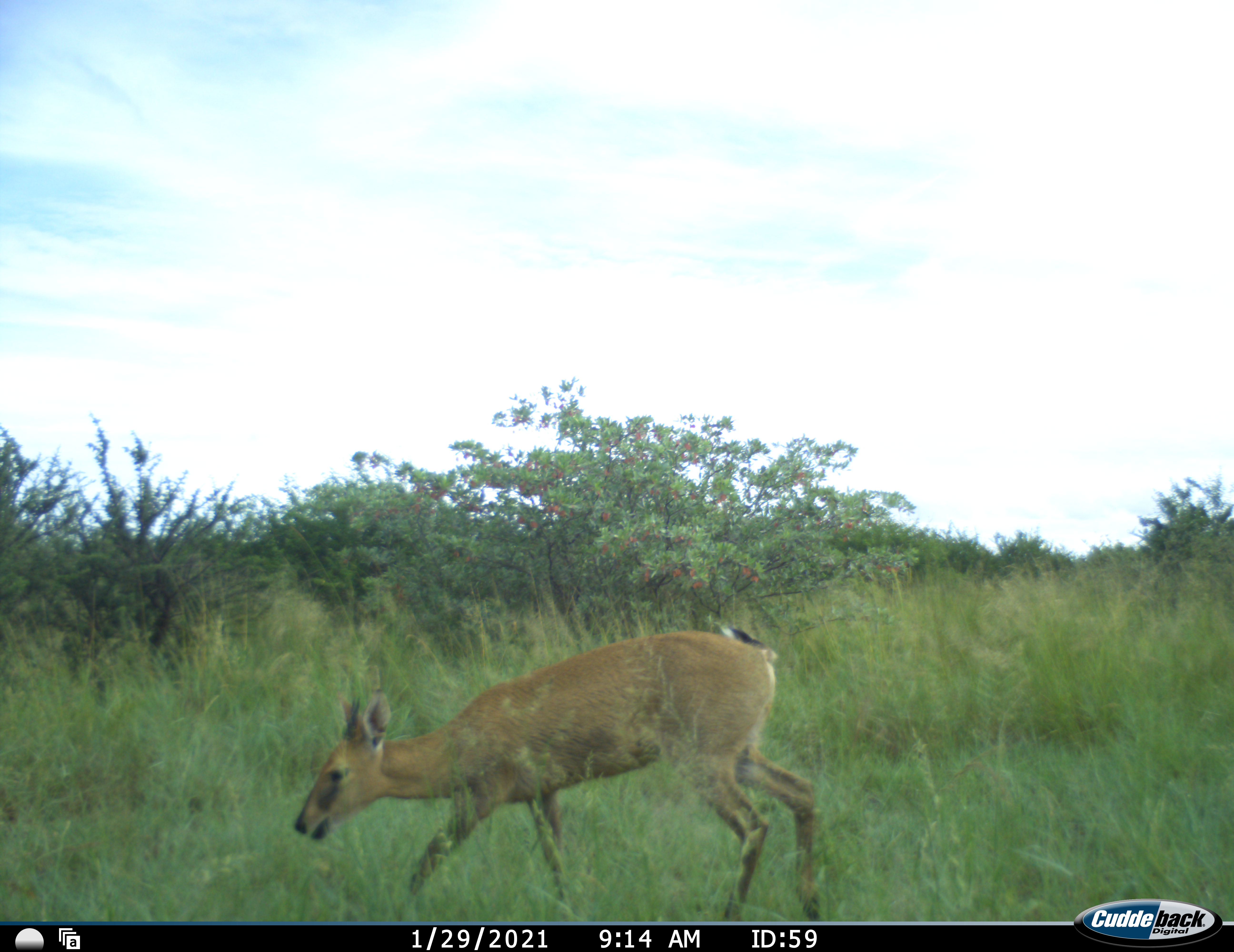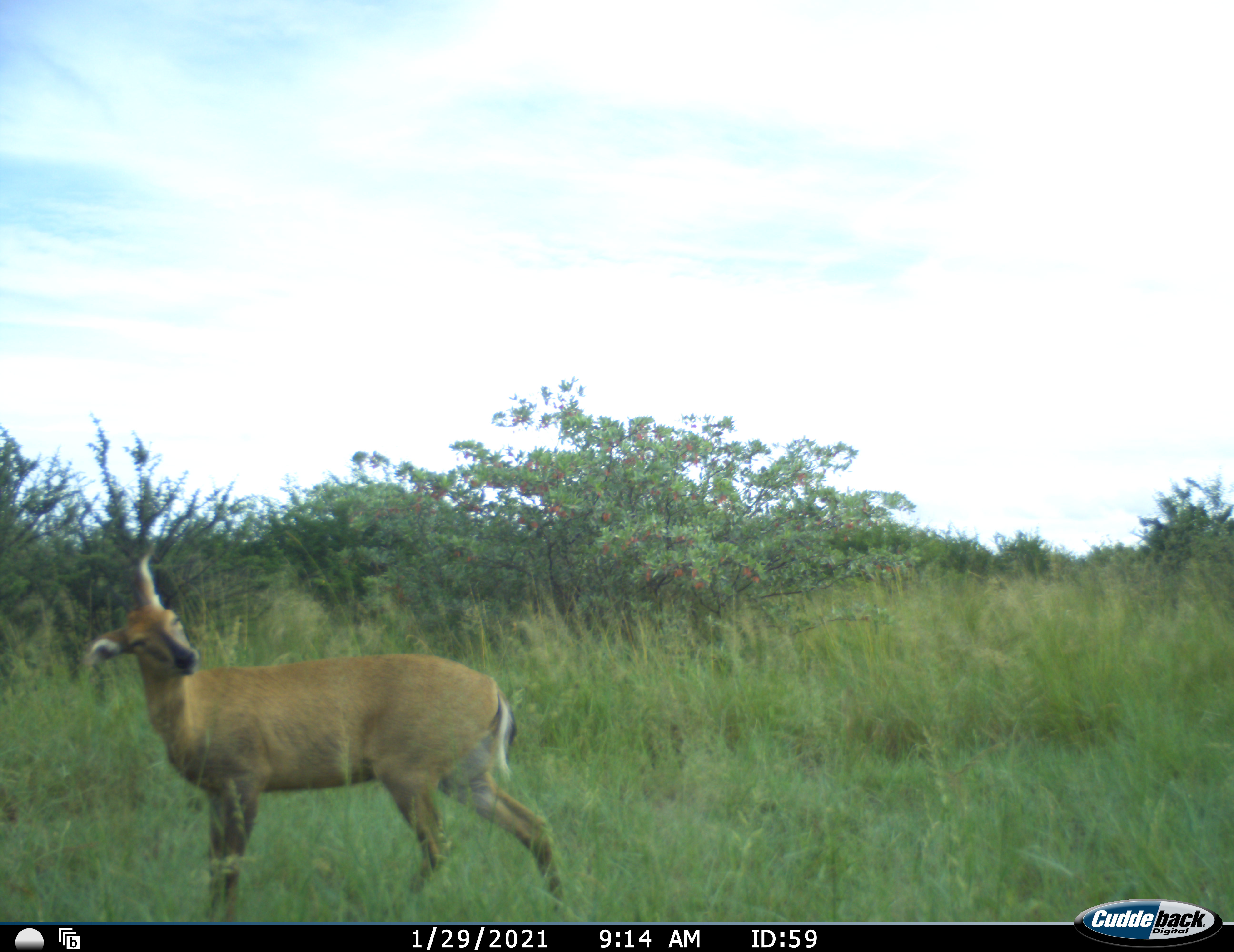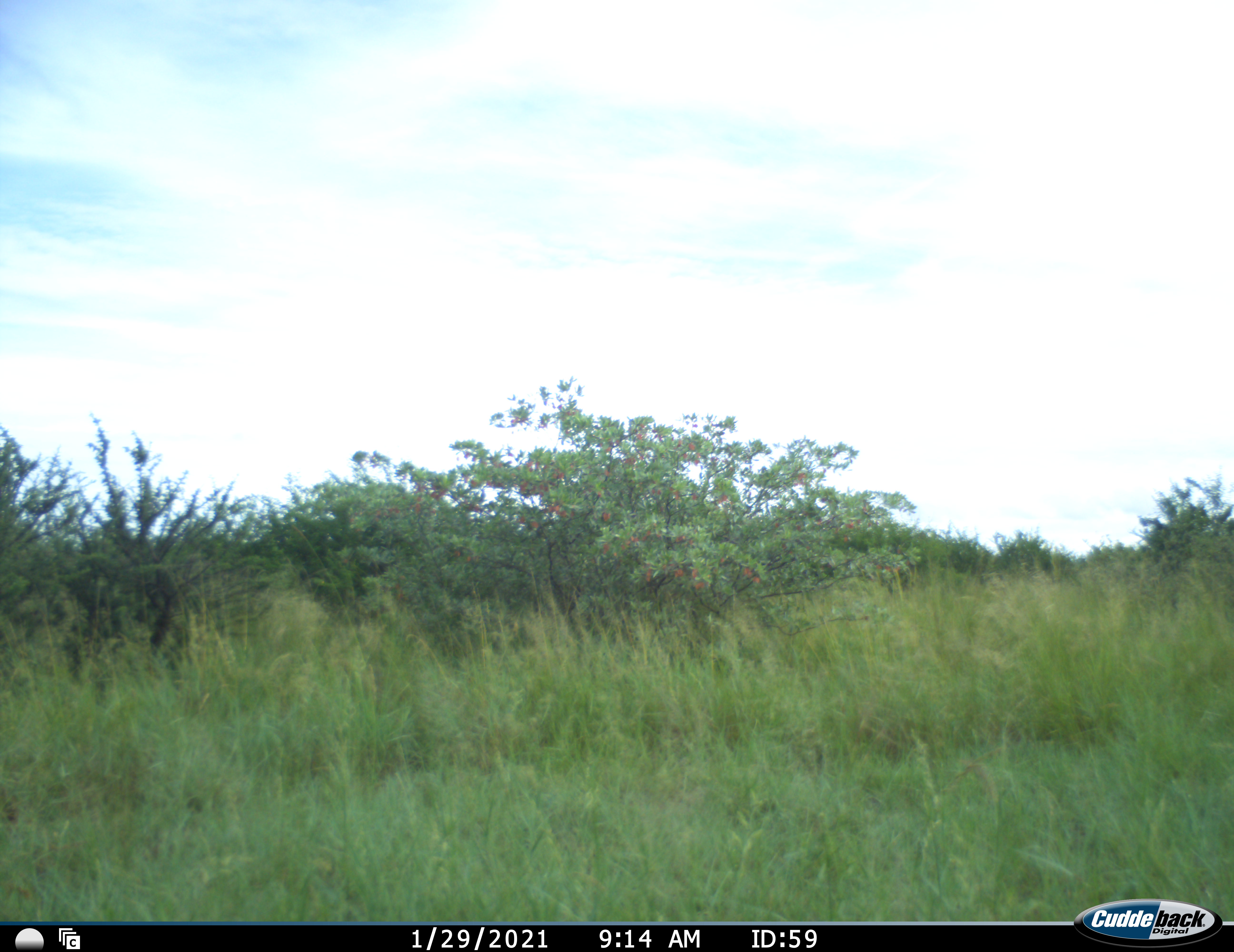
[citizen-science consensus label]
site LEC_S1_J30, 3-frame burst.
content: unidentified animal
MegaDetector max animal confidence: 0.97